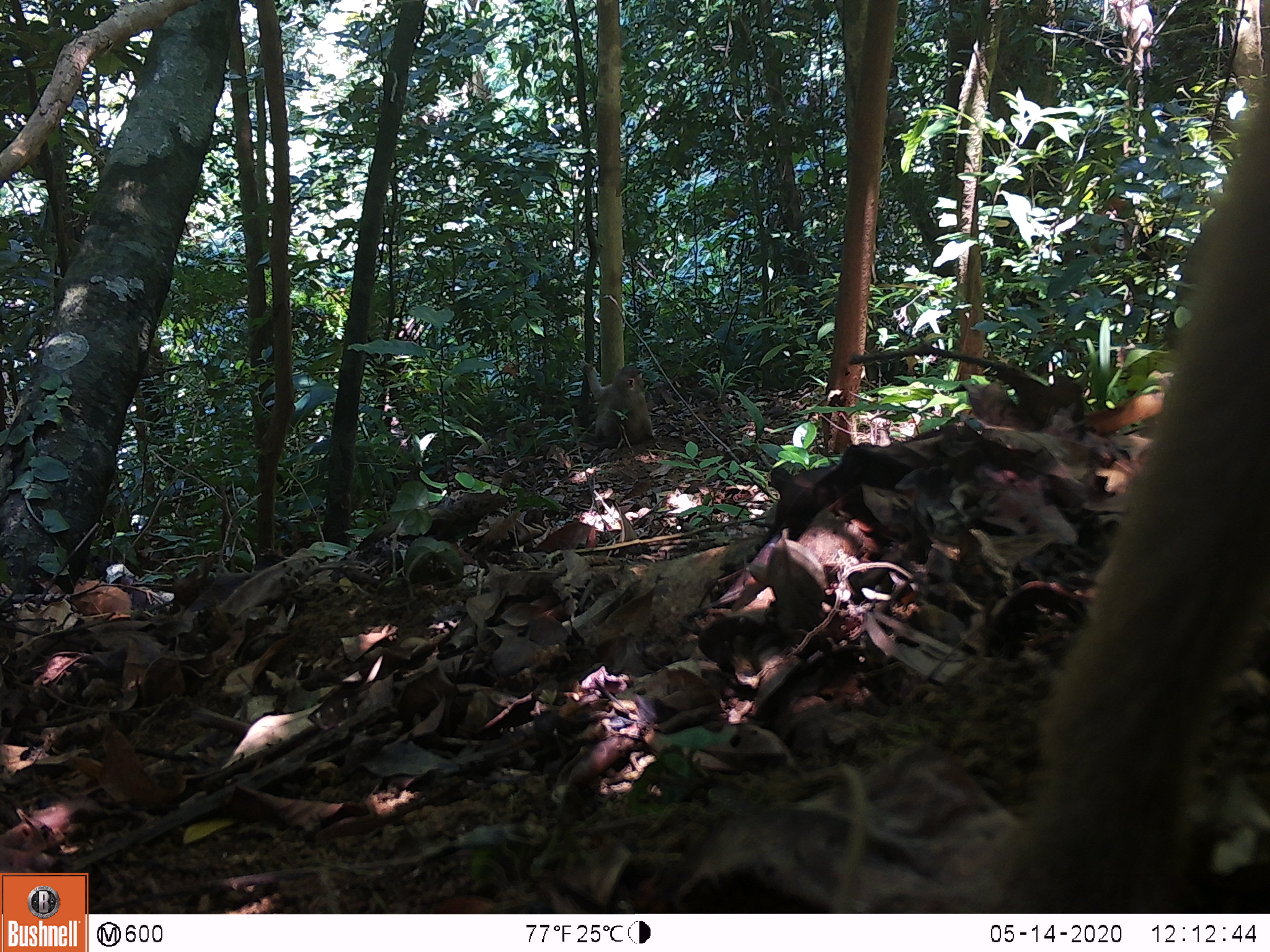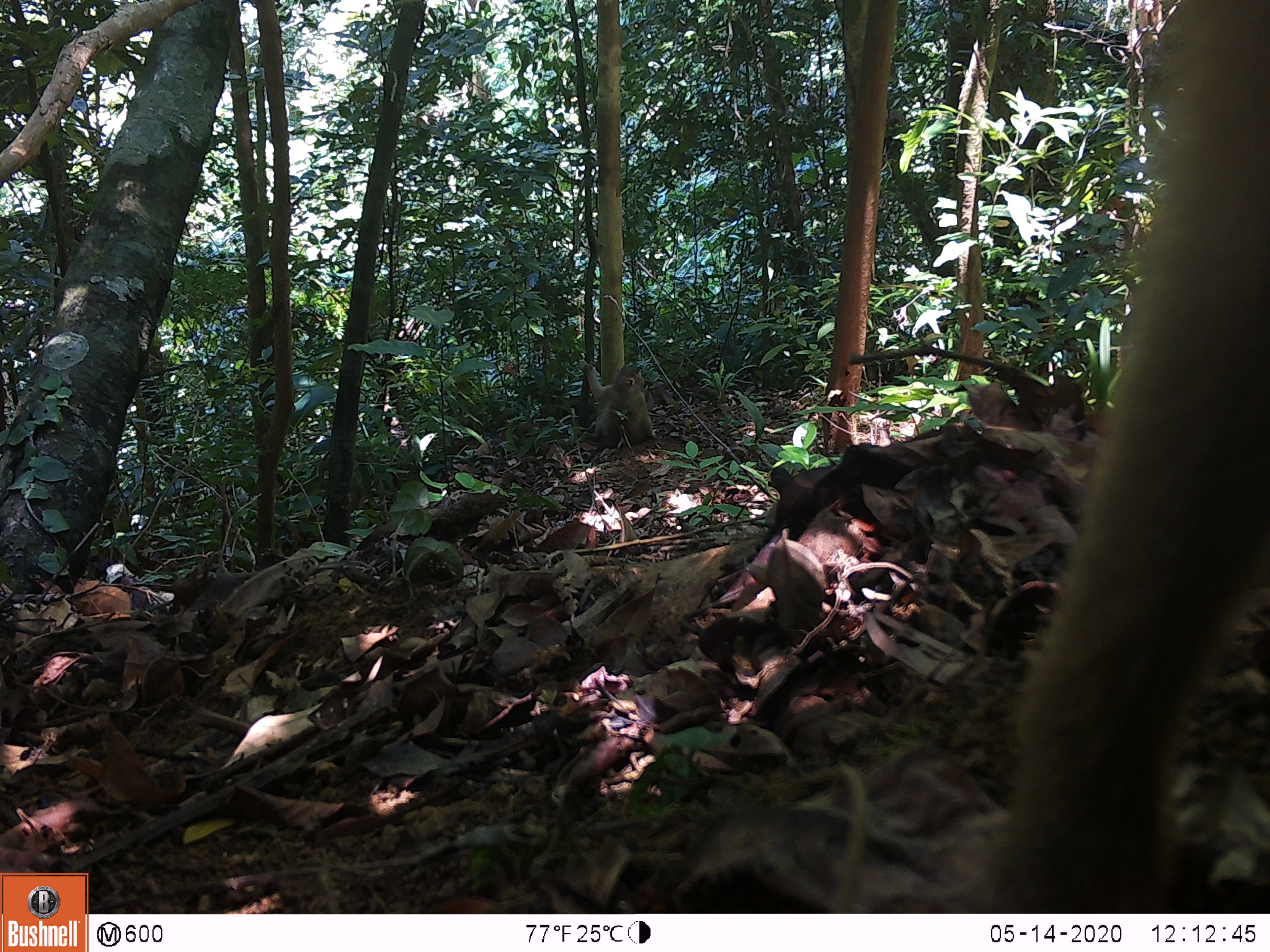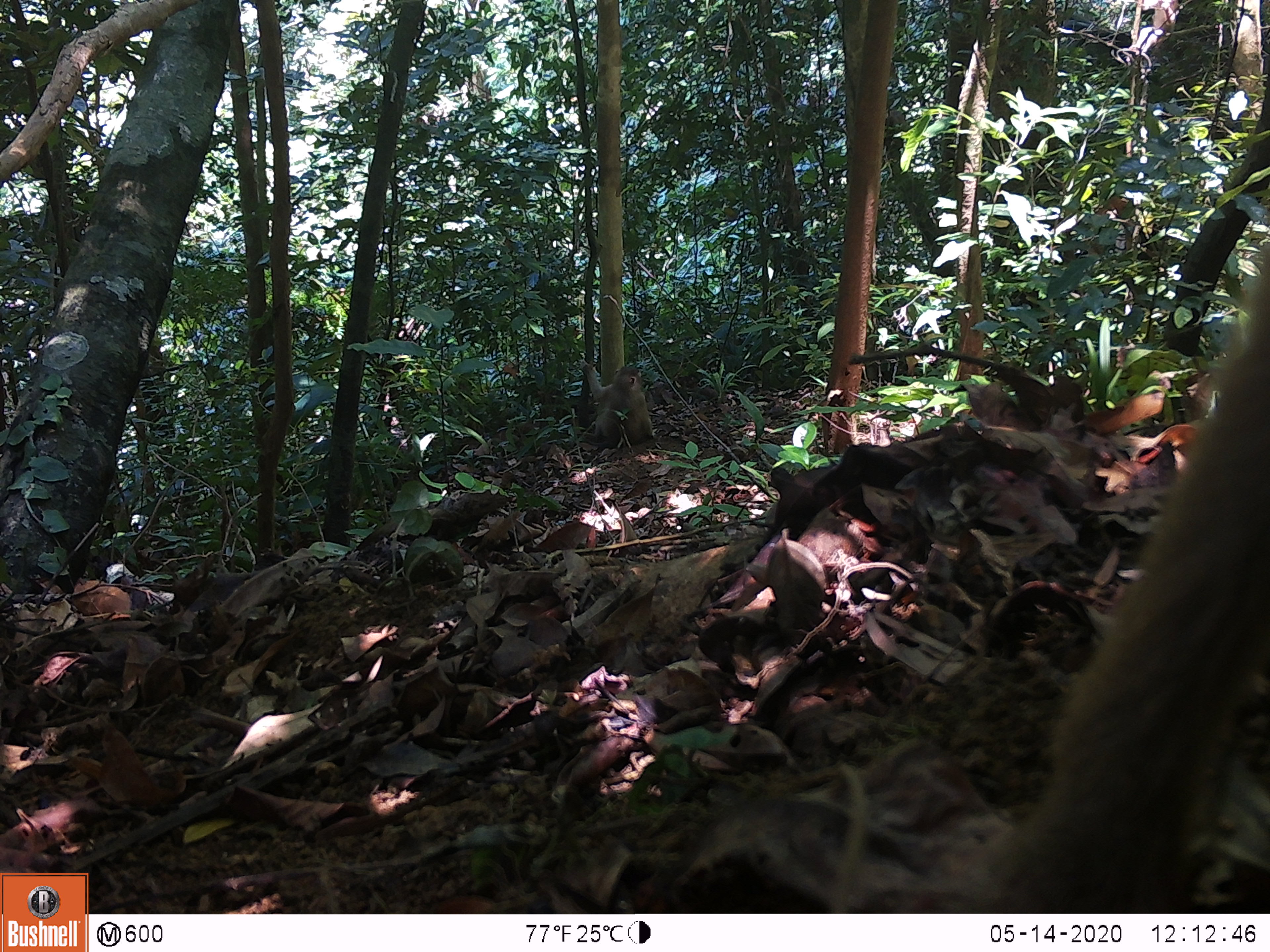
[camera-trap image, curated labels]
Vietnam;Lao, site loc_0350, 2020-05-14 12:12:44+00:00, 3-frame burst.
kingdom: Animalia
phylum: Chordata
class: Mammalia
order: Primates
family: Cercopithecidae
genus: Macaca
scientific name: Macaca nemestrina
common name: pig-tailed macaque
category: pig tailed macaque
Pig tailed macaque (pig-tailed macaque) (Macaca nemestrina). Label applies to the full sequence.